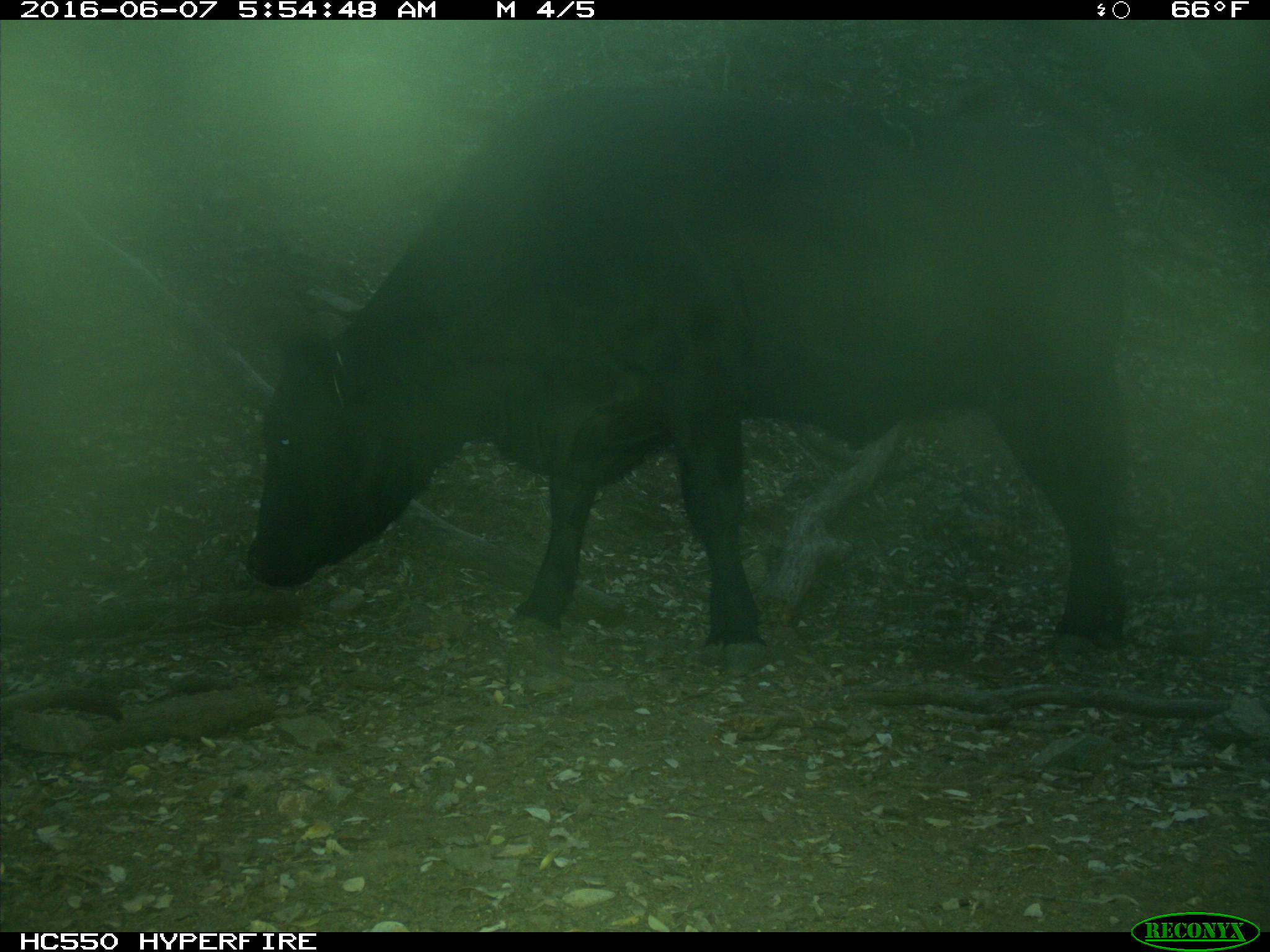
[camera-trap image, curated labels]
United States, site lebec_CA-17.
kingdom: Animalia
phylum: Chordata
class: Mammalia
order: Artiodactyla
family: Bovidae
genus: Bos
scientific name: Bos taurus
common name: domestic cow